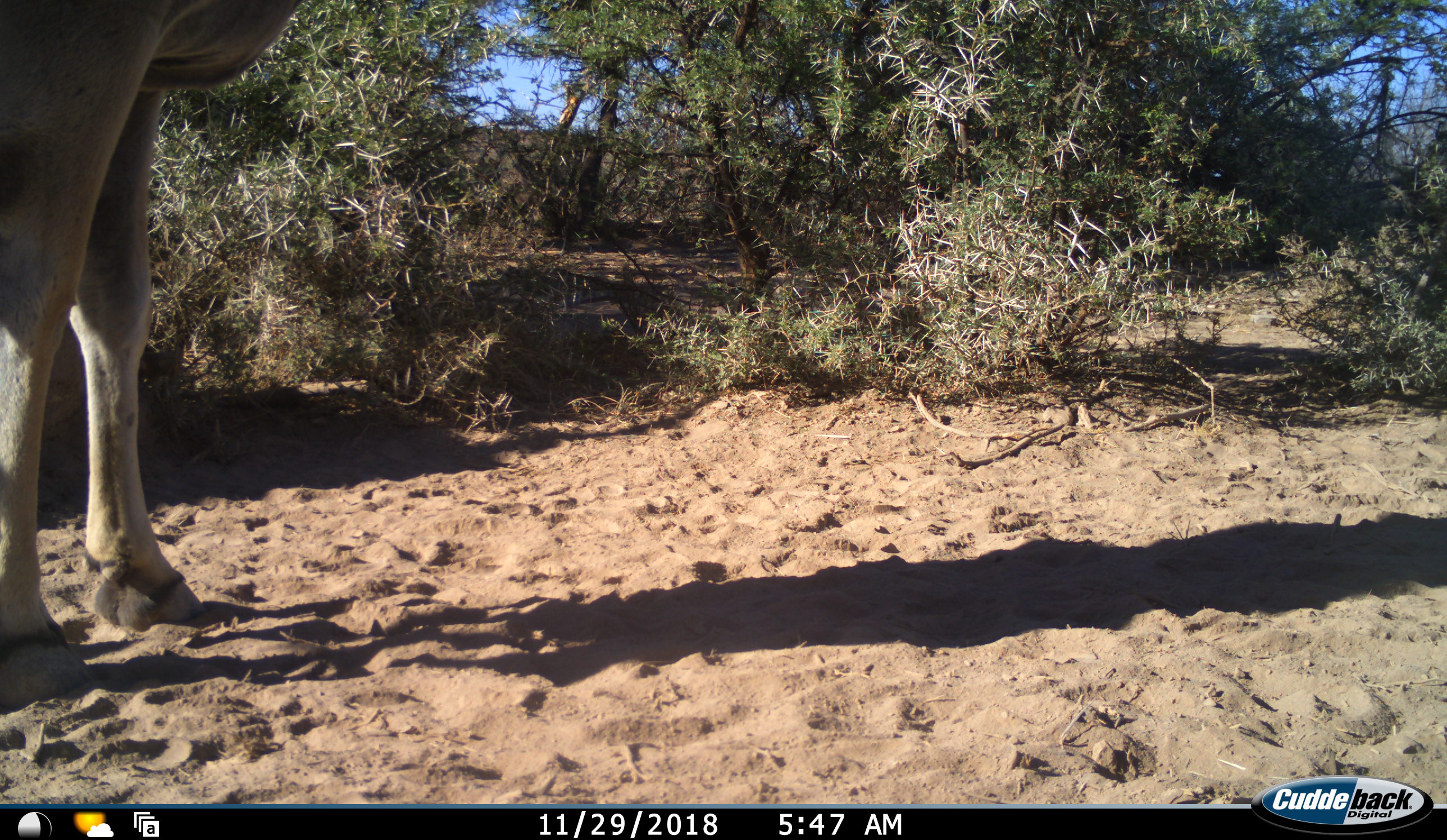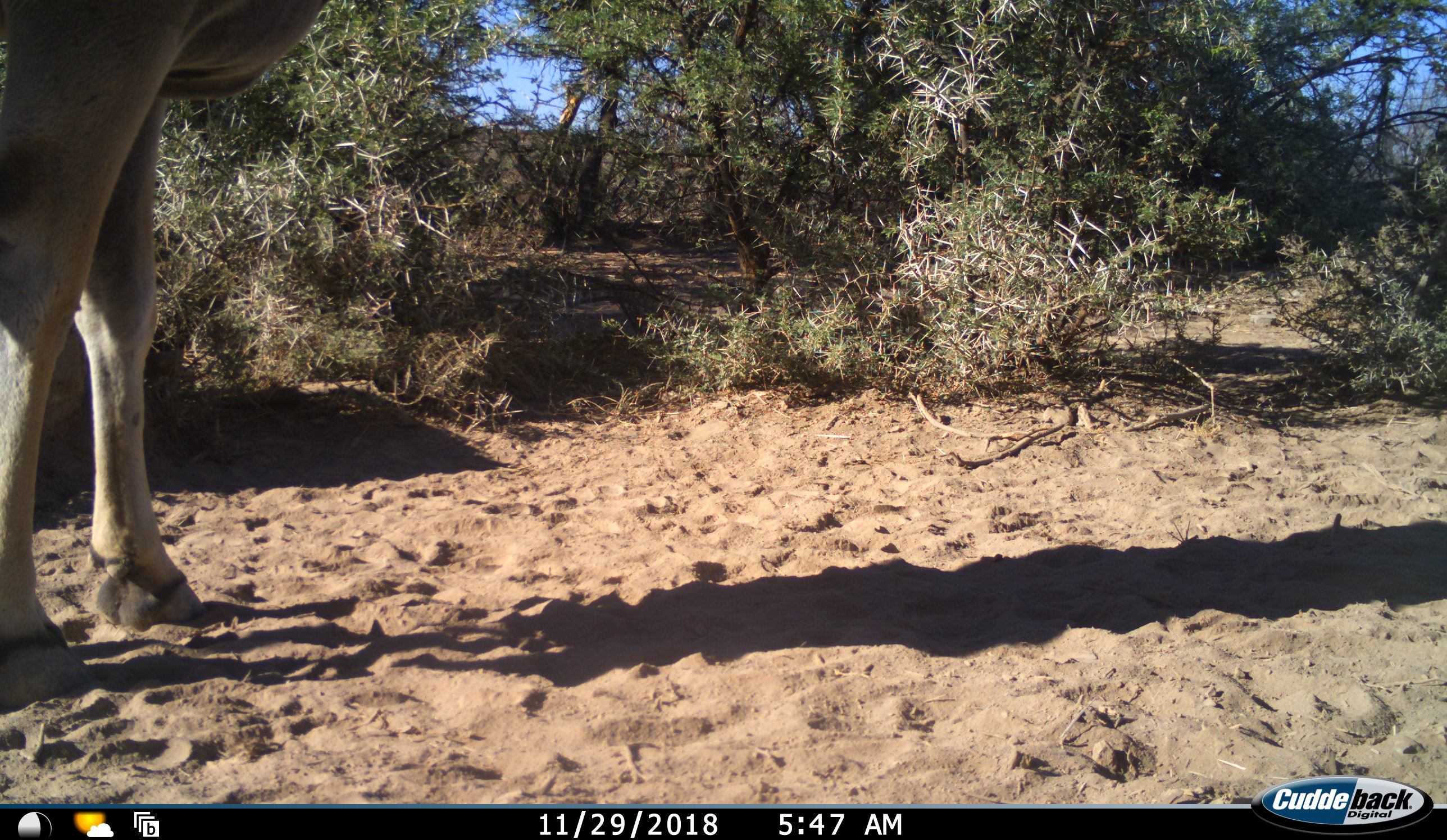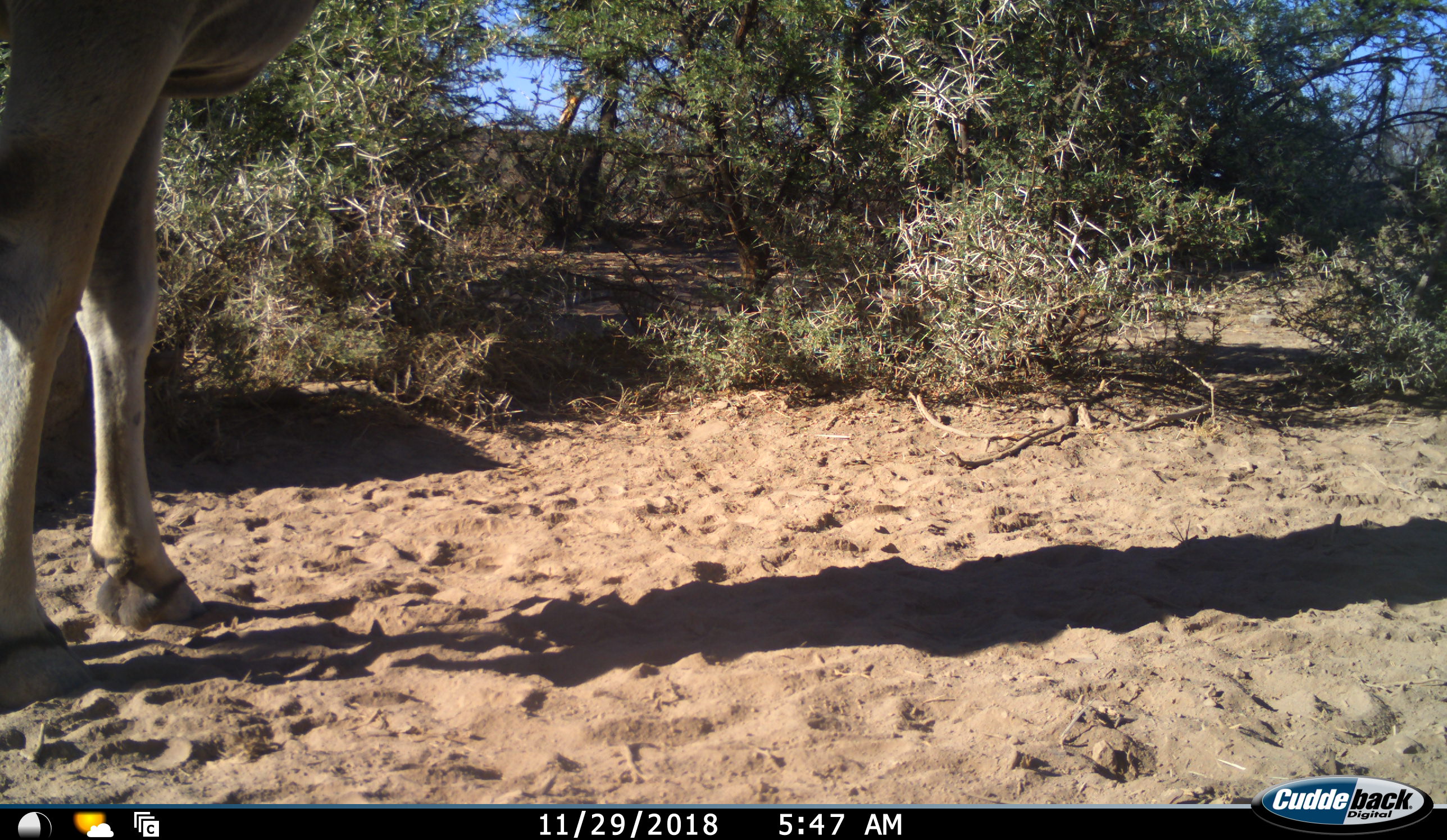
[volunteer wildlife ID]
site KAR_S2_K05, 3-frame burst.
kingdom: Animalia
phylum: Chordata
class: Mammalia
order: Artiodactyla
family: Bovidae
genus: Tragelaphus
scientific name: Tragelaphus oryx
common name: eland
Eland (Tragelaphus oryx), count 1. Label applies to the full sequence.